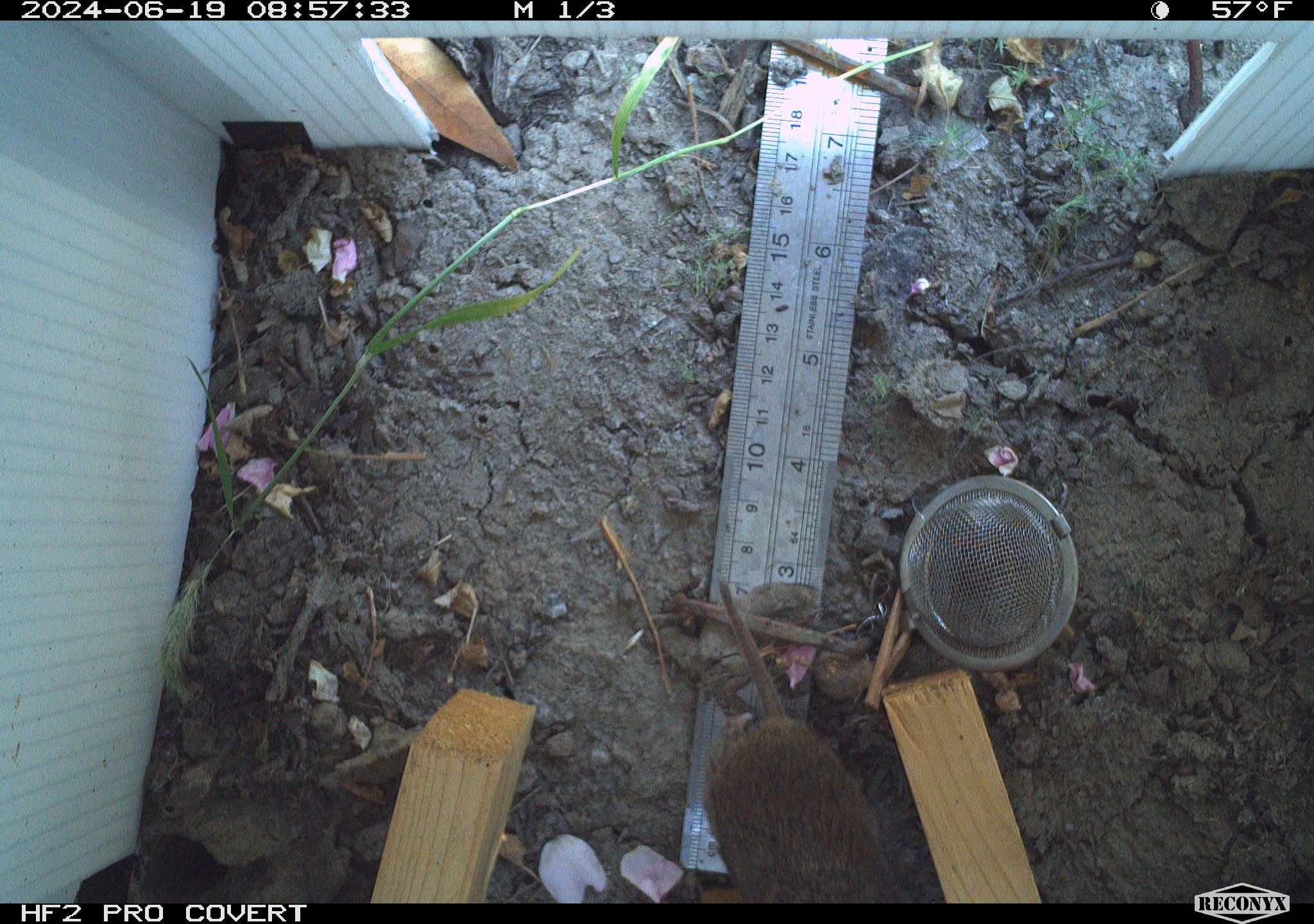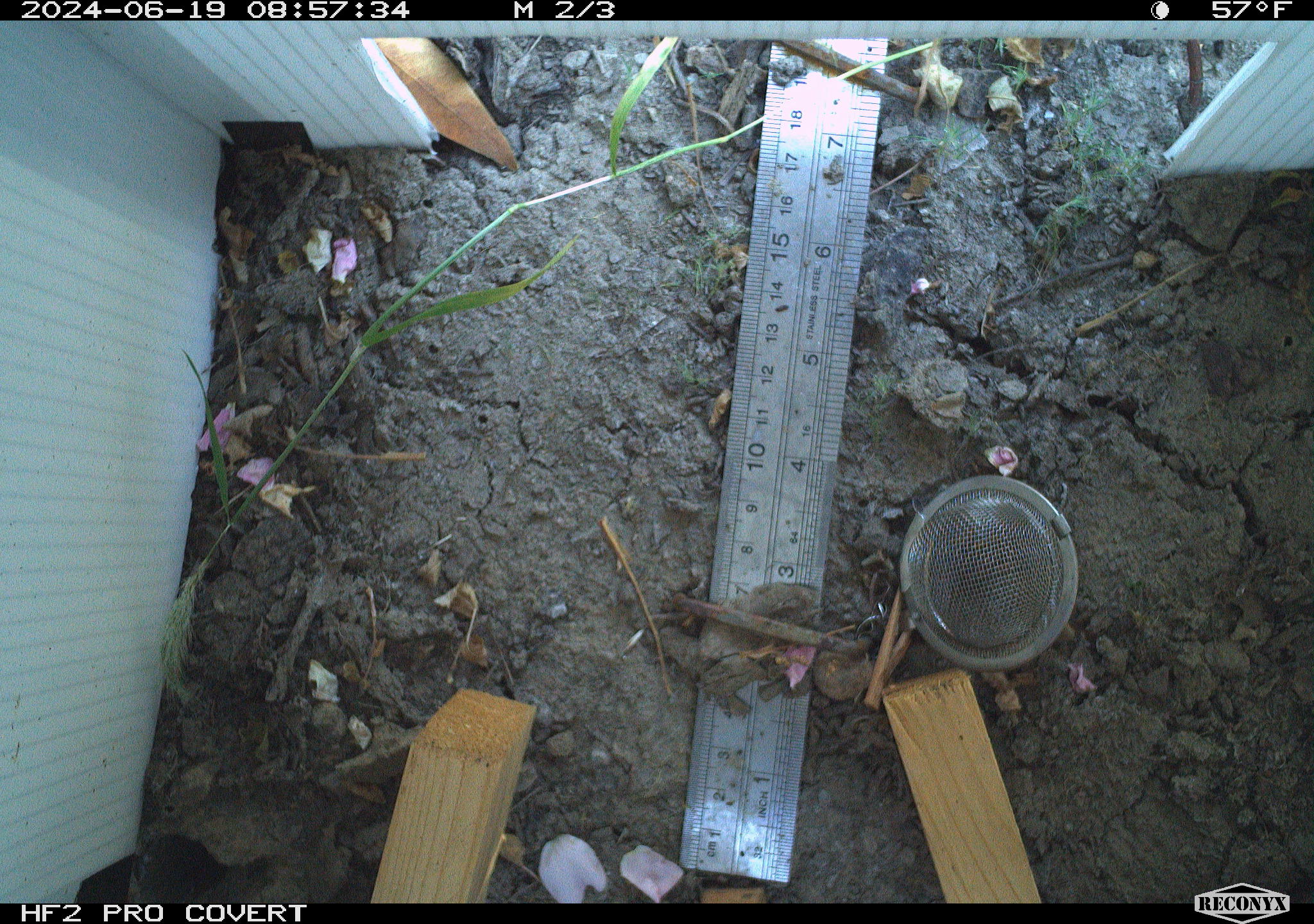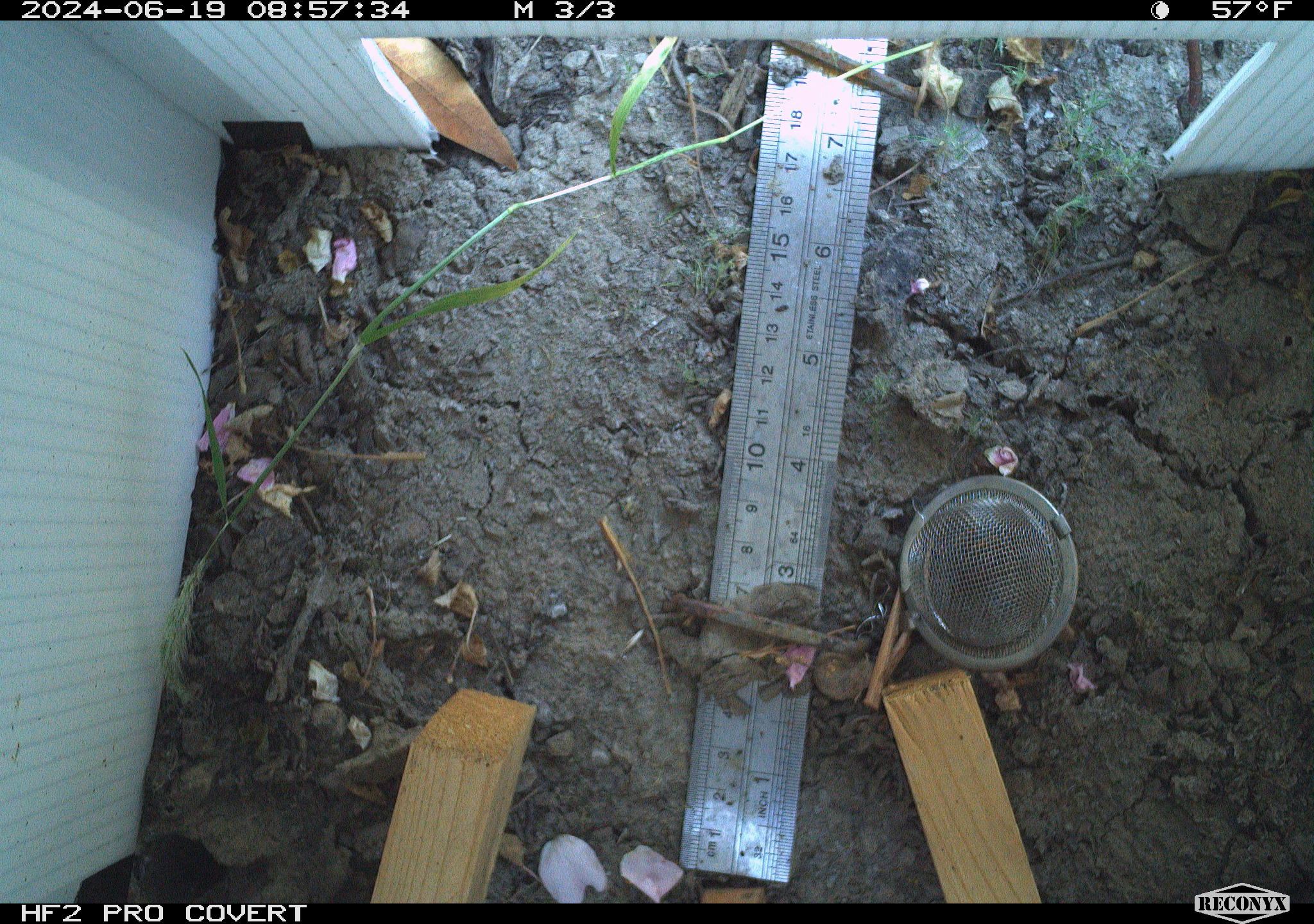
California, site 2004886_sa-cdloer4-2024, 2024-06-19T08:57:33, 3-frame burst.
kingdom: Animalia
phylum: Chordata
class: Mammalia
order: Rodentia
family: Cricetidae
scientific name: Arvicolinae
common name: voles, lemmings, and muskrats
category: arvicolinae subfamily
Arvicolinae subfamily (voles, lemmings, and muskrats) (Arvicolinae).